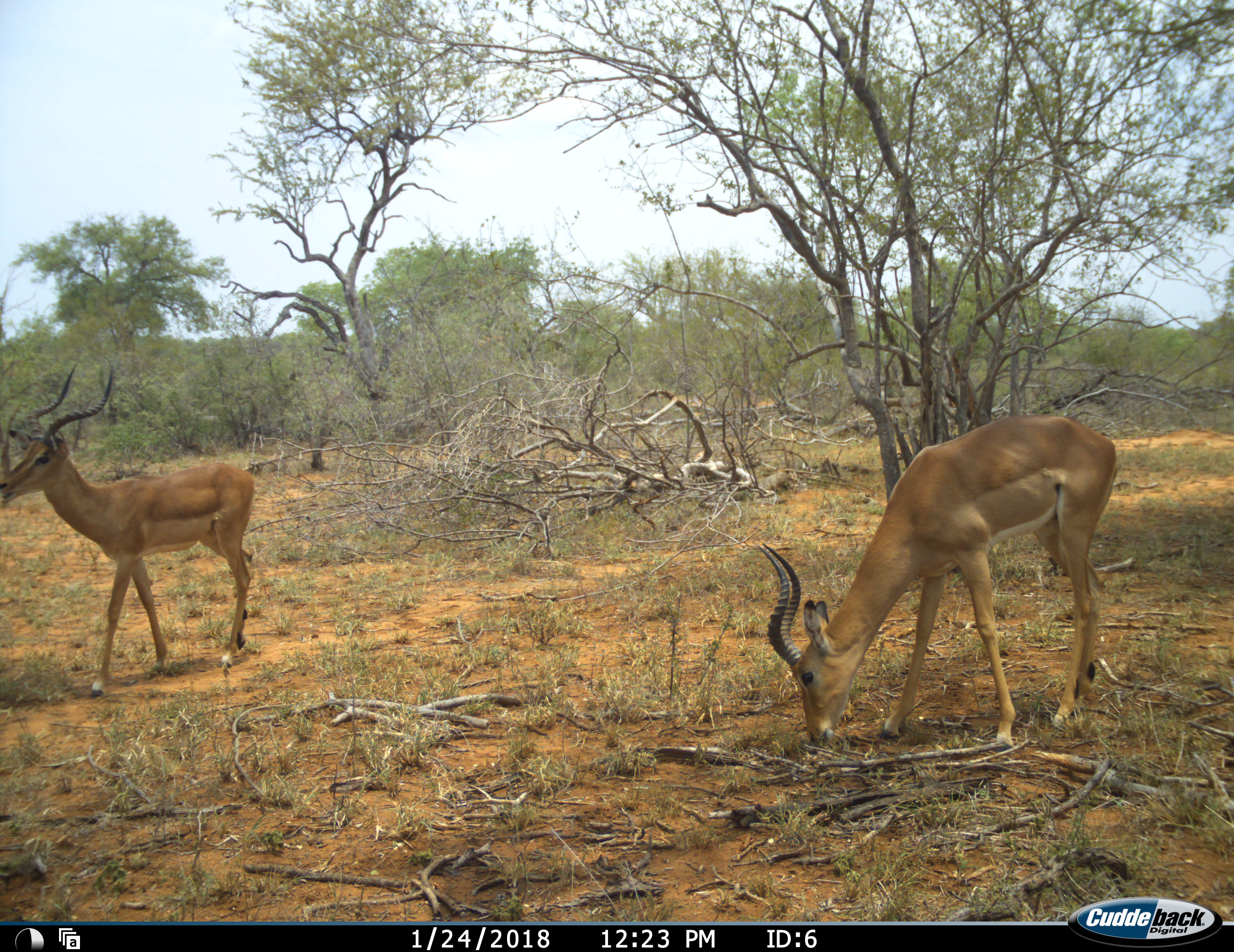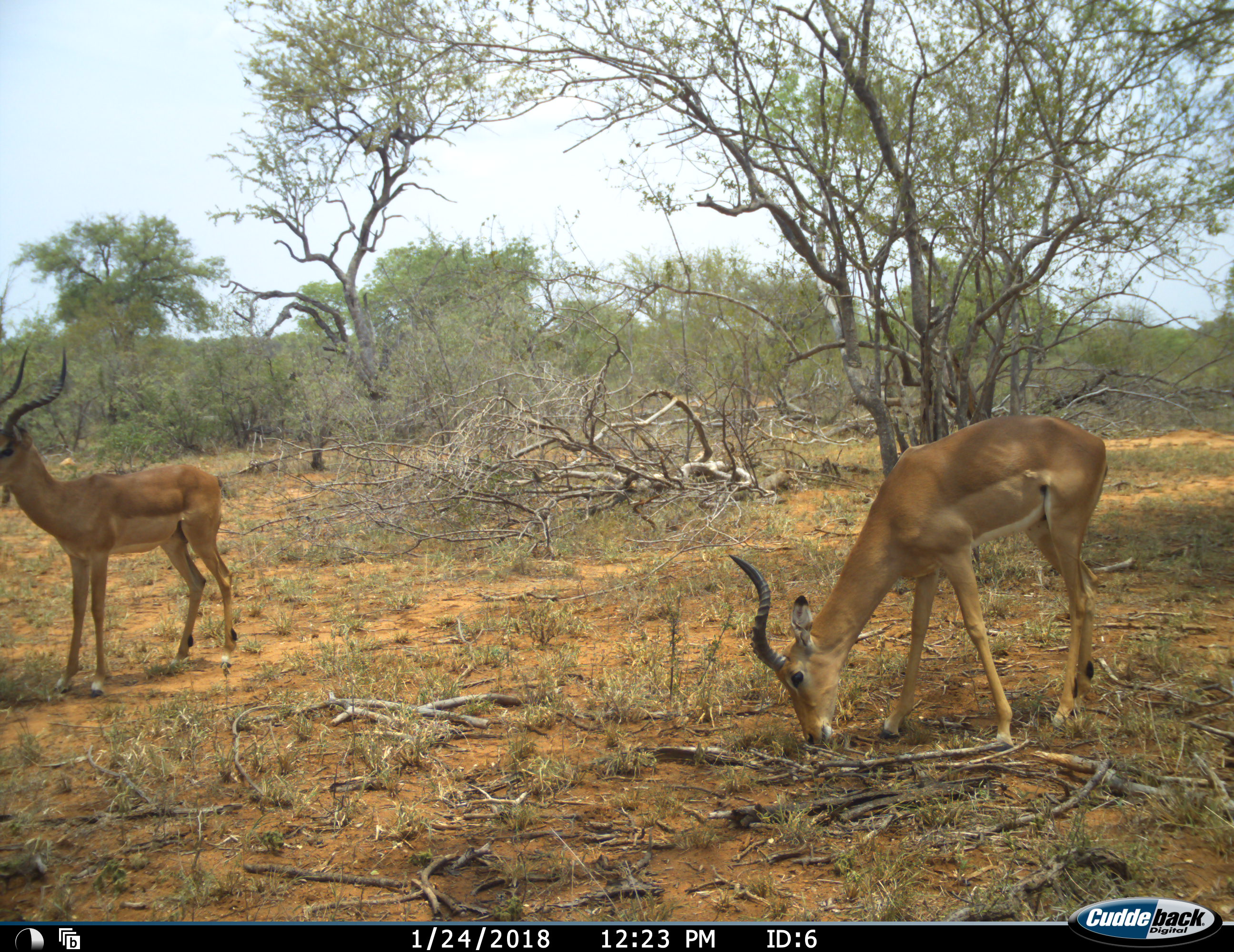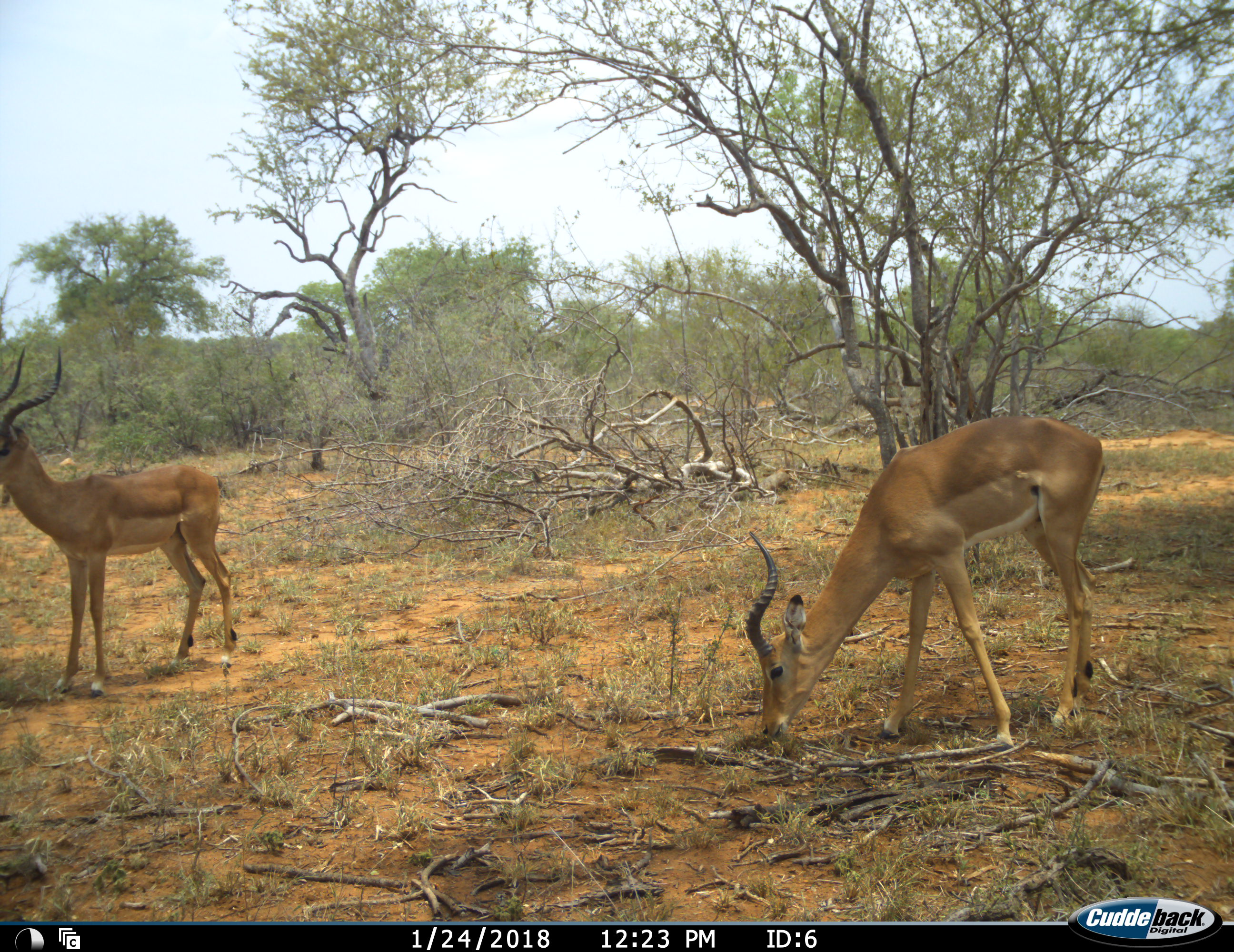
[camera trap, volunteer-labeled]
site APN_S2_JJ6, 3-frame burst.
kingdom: Animalia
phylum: Chordata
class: Mammalia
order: Artiodactyla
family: Bovidae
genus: Aepyceros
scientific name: Aepyceros melampus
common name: impala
Impala (Aepyceros melampus), count 2. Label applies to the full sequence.